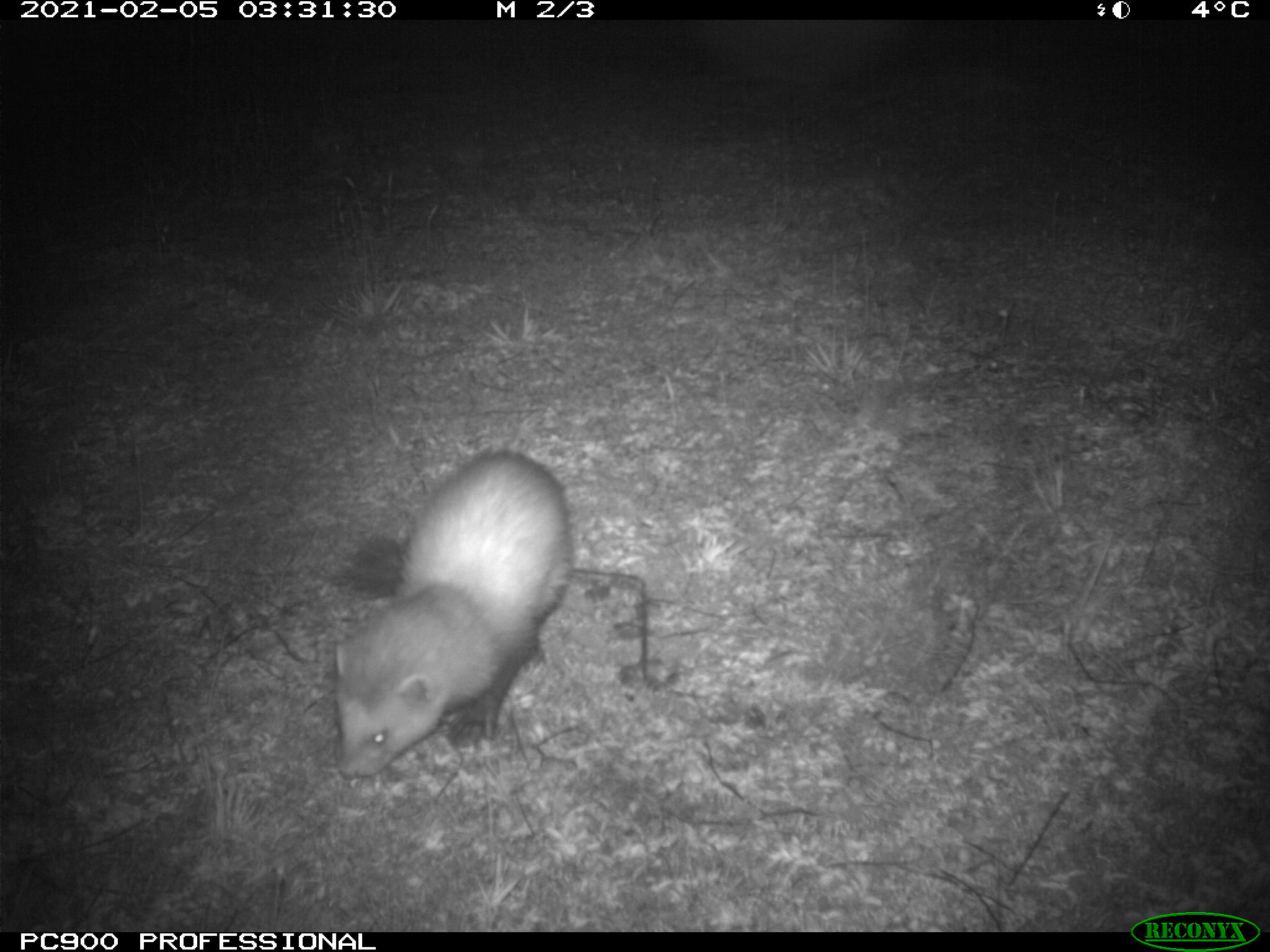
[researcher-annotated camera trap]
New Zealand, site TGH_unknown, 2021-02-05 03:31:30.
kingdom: Animalia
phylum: Chordata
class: Mammalia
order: Carnivora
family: Mustelidae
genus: Mustela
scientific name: Mustela furo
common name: ferret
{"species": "ferret (Mustela furo)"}